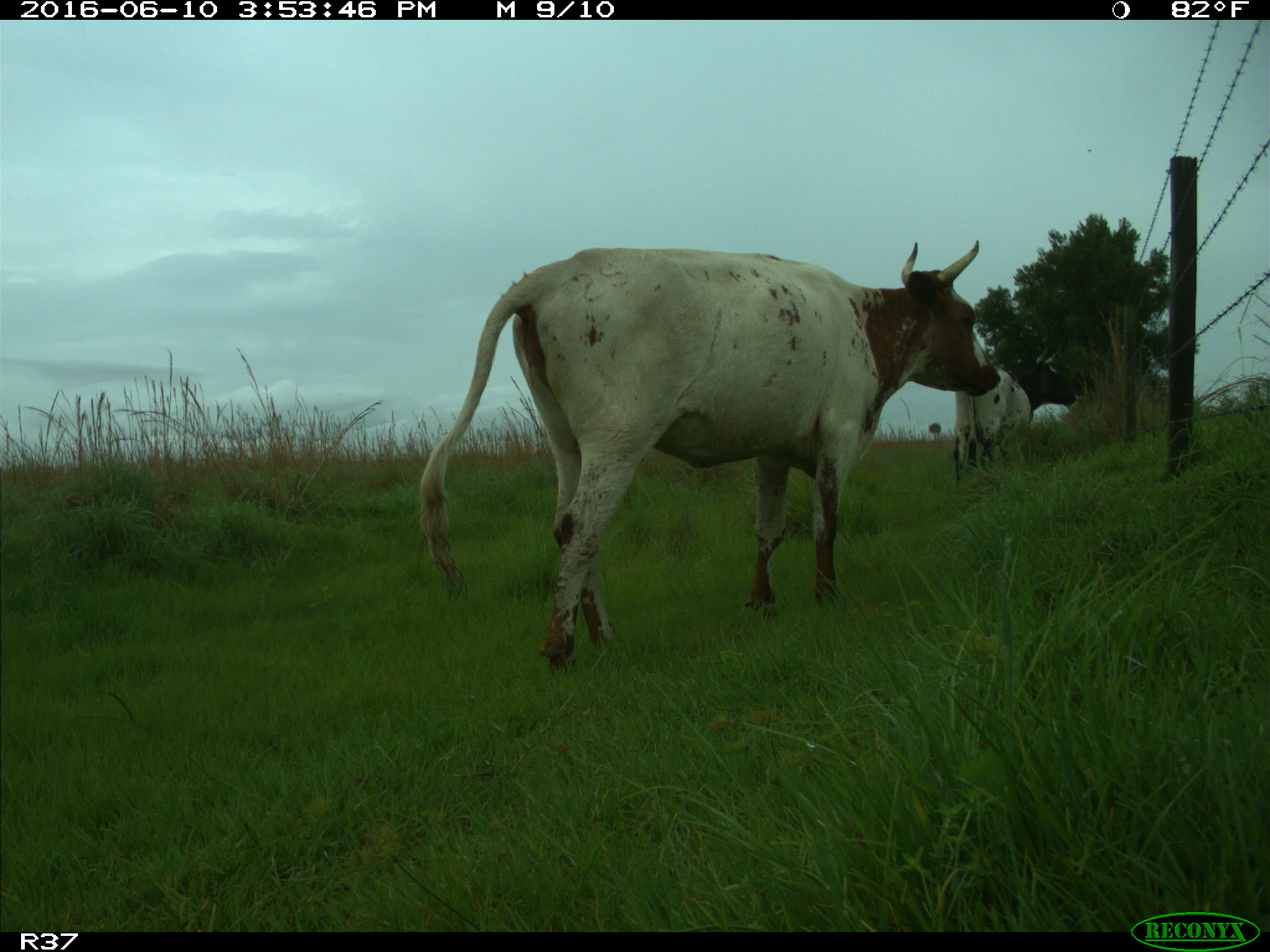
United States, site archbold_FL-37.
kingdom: Animalia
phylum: Chordata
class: Mammalia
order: Artiodactyla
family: Bovidae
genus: Bos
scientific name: Bos taurus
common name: domestic cow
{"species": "Bos taurus (domestic cow)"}